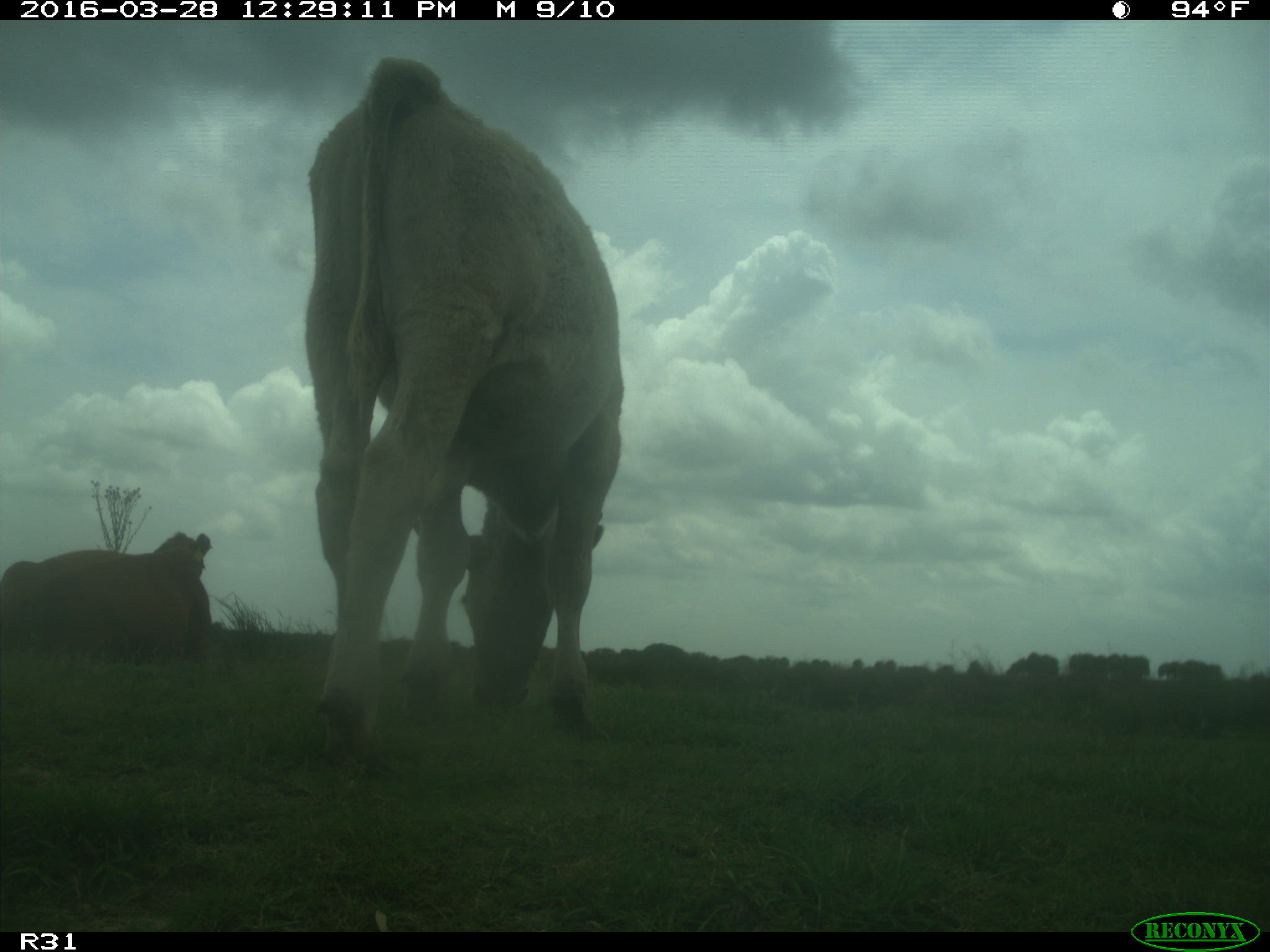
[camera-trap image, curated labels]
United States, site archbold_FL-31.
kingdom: Animalia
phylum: Chordata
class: Mammalia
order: Artiodactyla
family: Bovidae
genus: Bos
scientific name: Bos taurus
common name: domestic cow